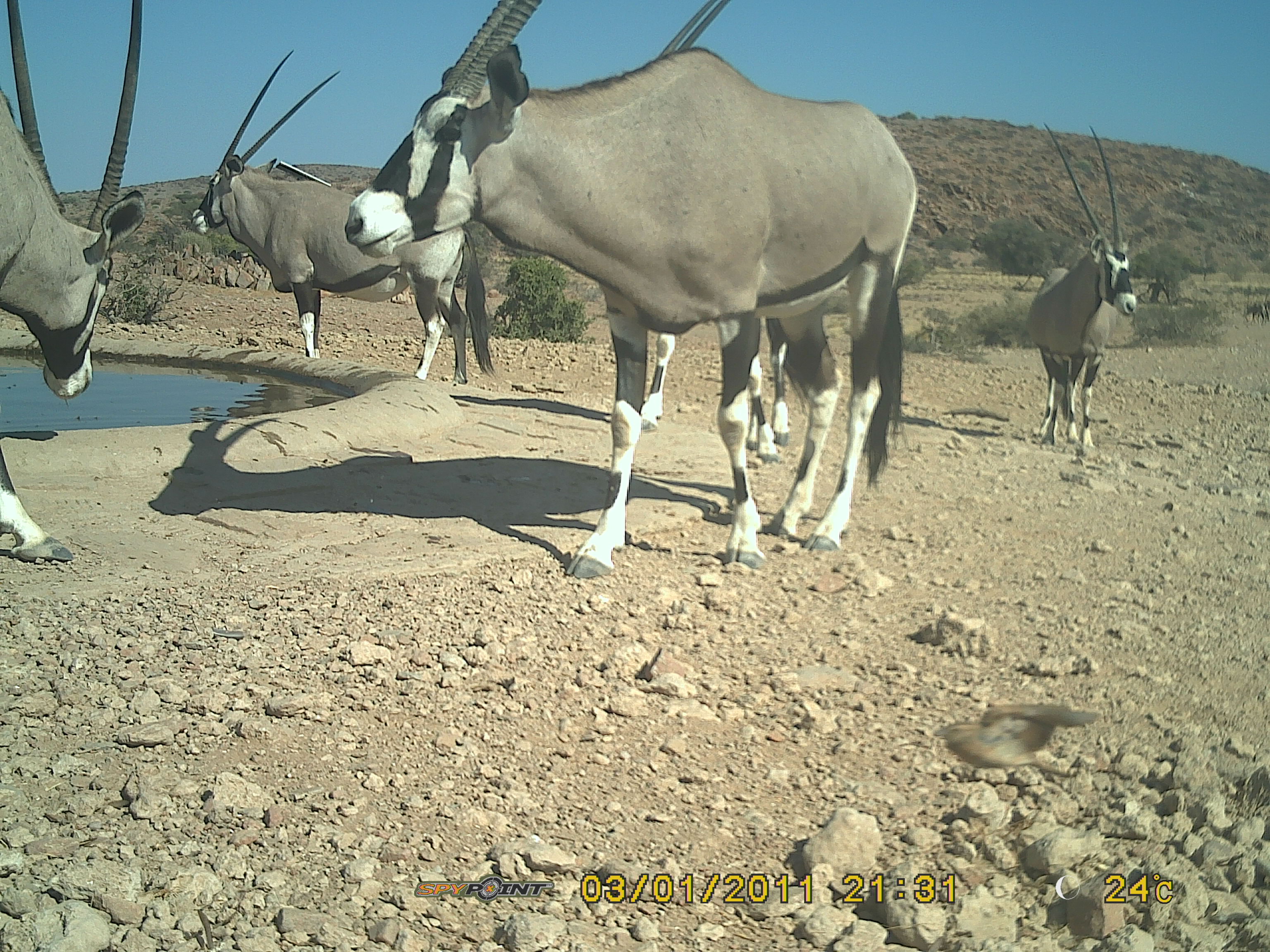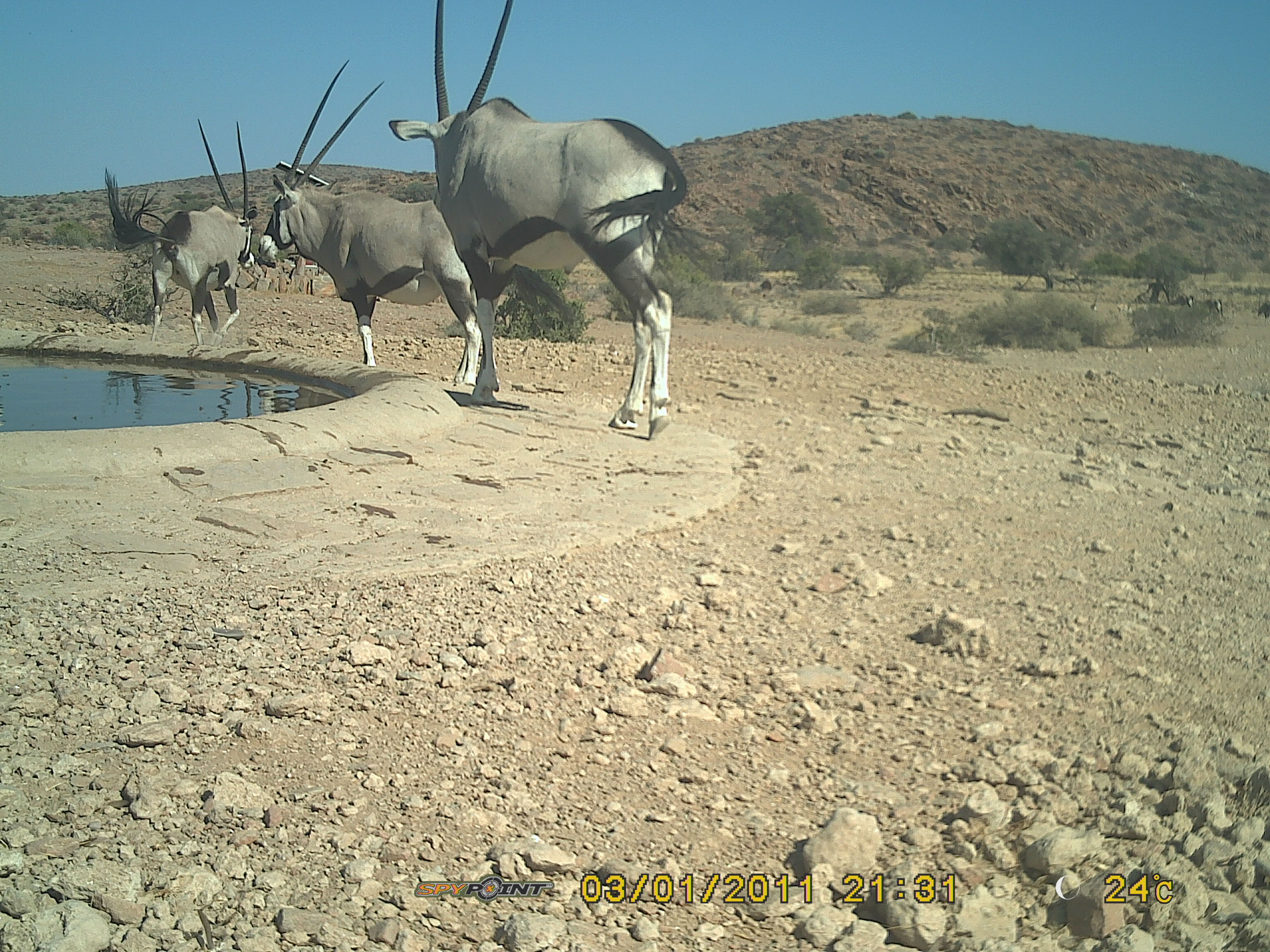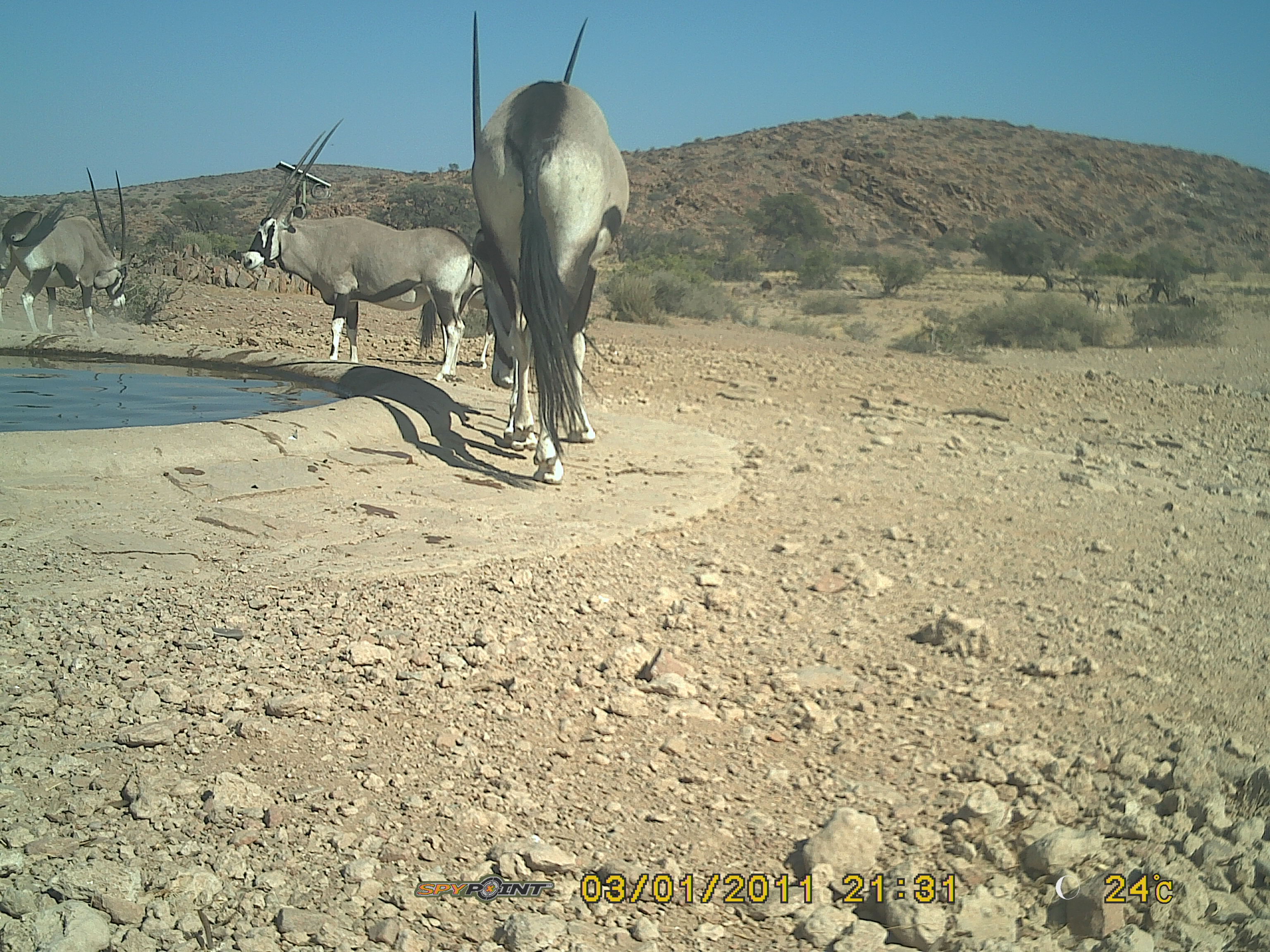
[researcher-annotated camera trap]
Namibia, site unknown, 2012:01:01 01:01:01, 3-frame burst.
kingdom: Animalia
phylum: Chordata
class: Mammalia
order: Artiodactyla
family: Bovidae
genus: Oryx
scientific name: Oryx gazella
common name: gemsbok